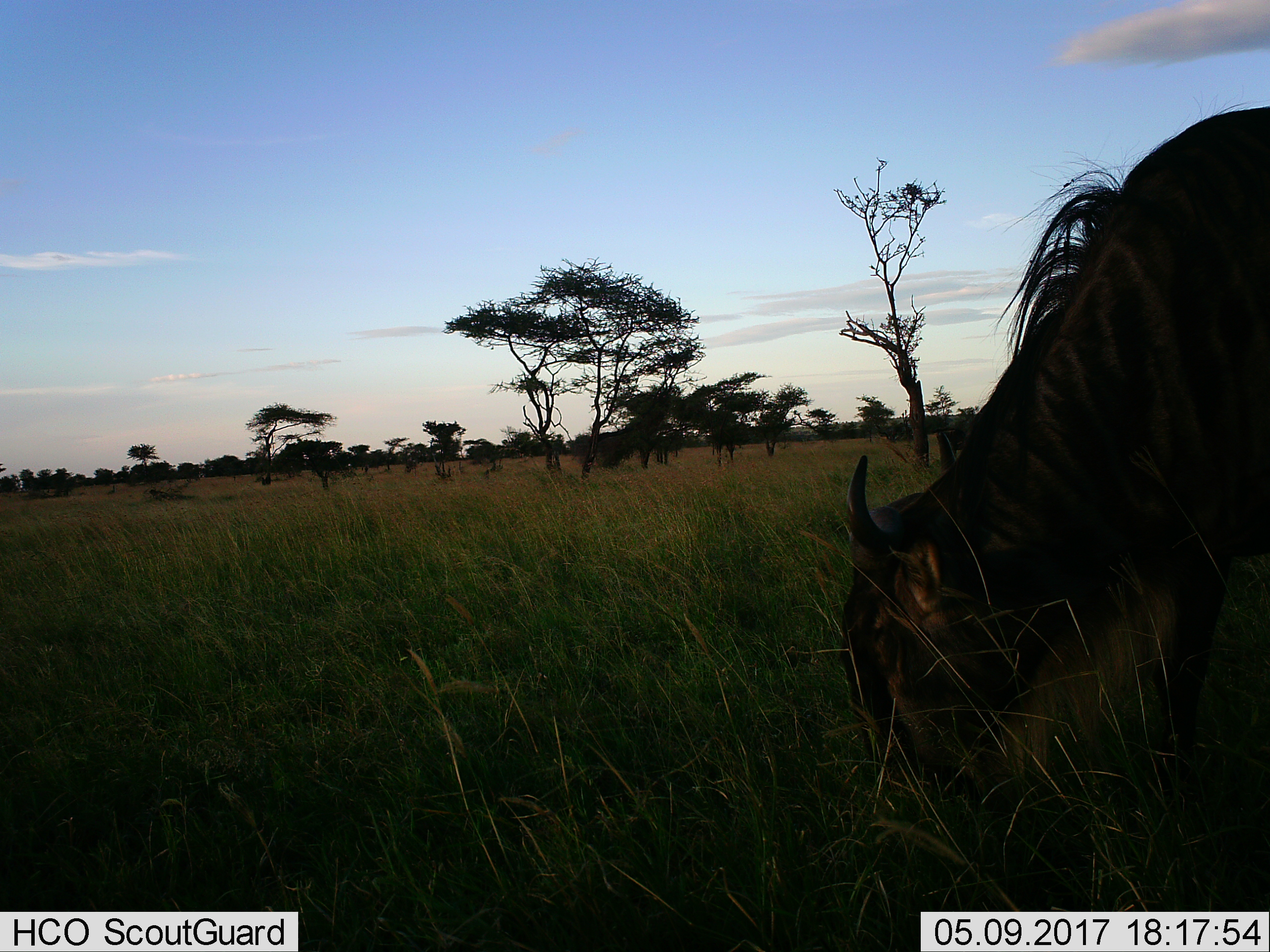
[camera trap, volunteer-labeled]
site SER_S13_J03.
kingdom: Animalia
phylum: Chordata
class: Mammalia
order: Artiodactyla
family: Bovidae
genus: Connochaetes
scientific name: Connochaetes taurinus taurinus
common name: blue wildebeest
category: wildebeestblue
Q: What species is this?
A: Wildebeestblue (blue wildebeest) (Connochaetes taurinus taurinus).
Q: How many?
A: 1.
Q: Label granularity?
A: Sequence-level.